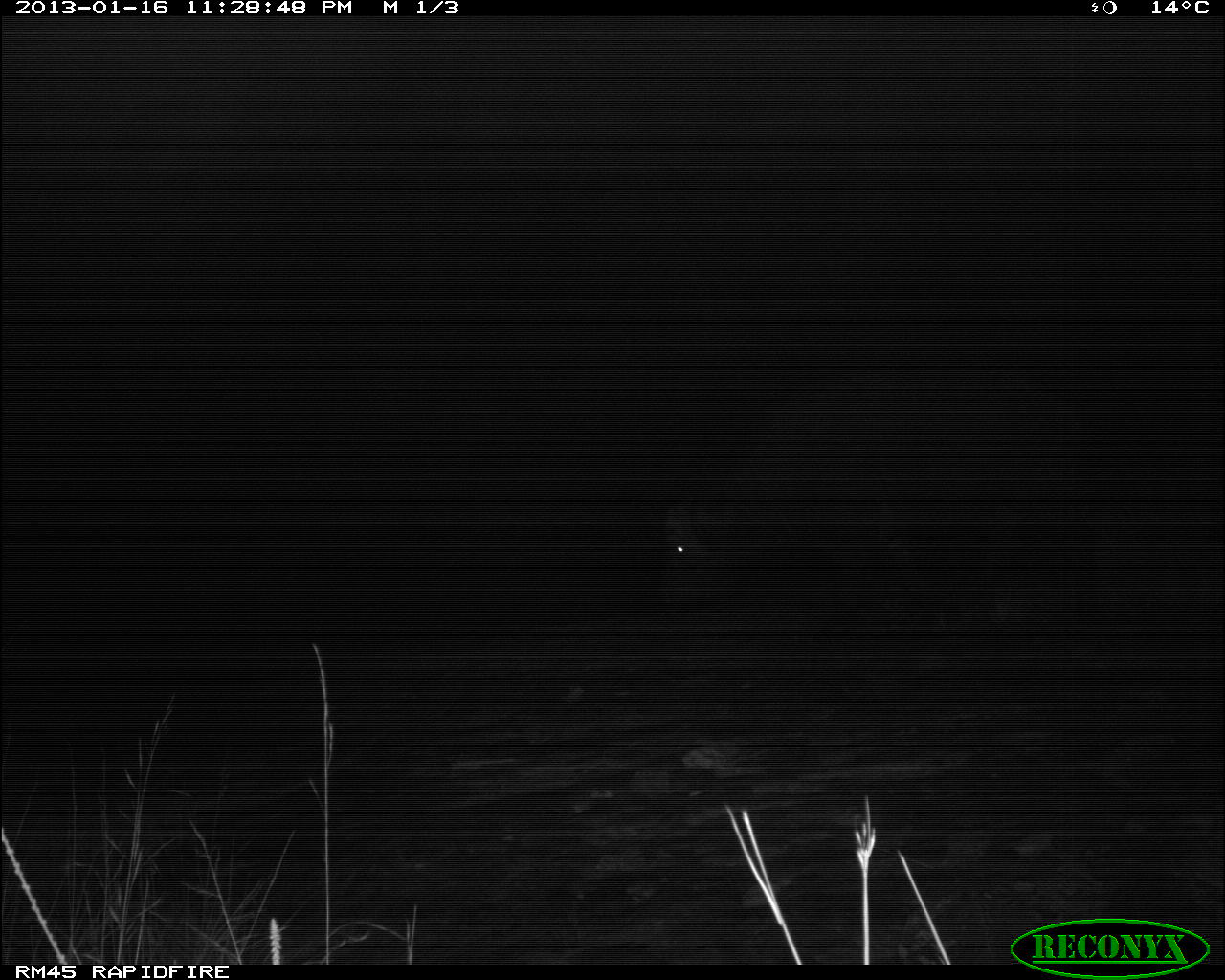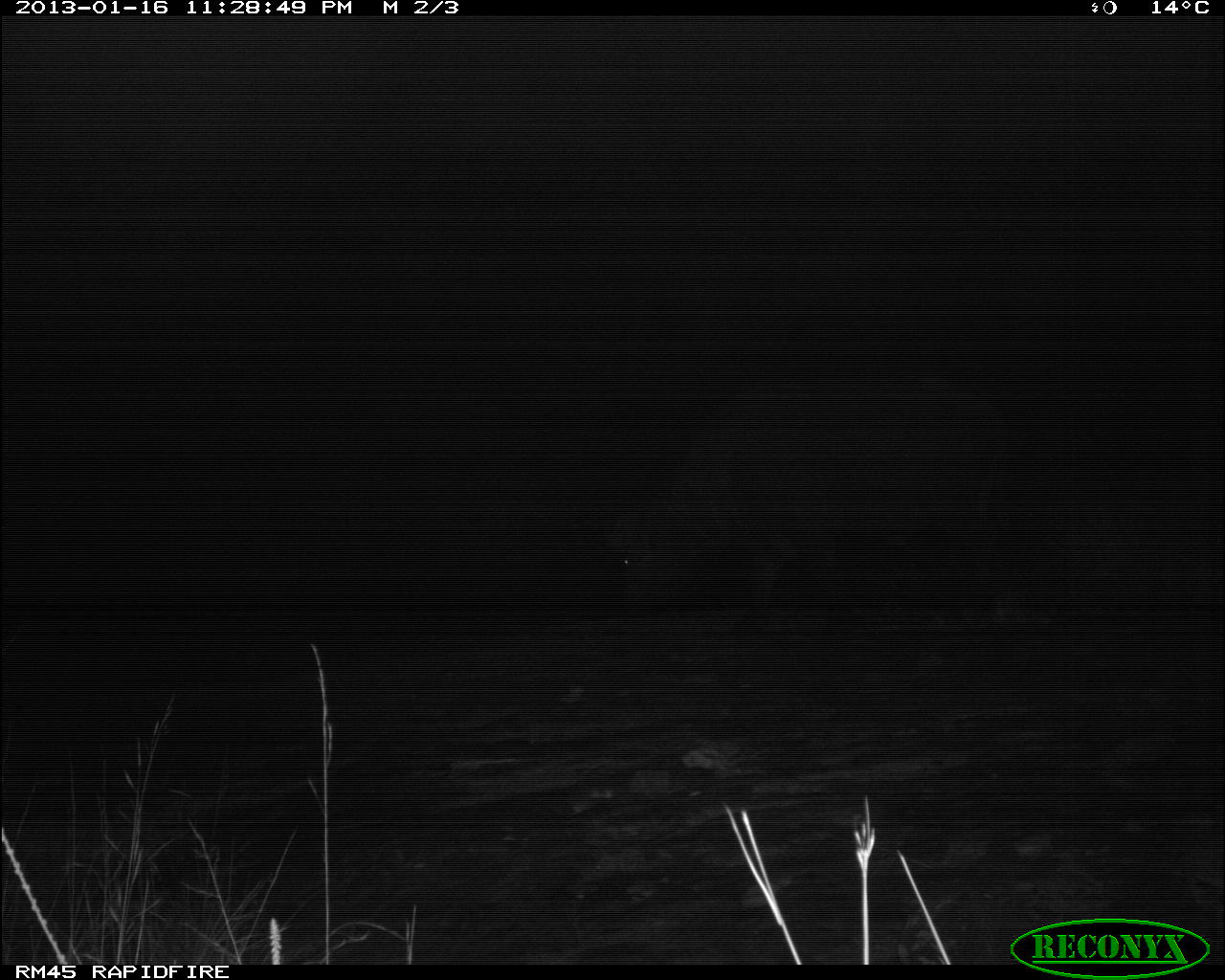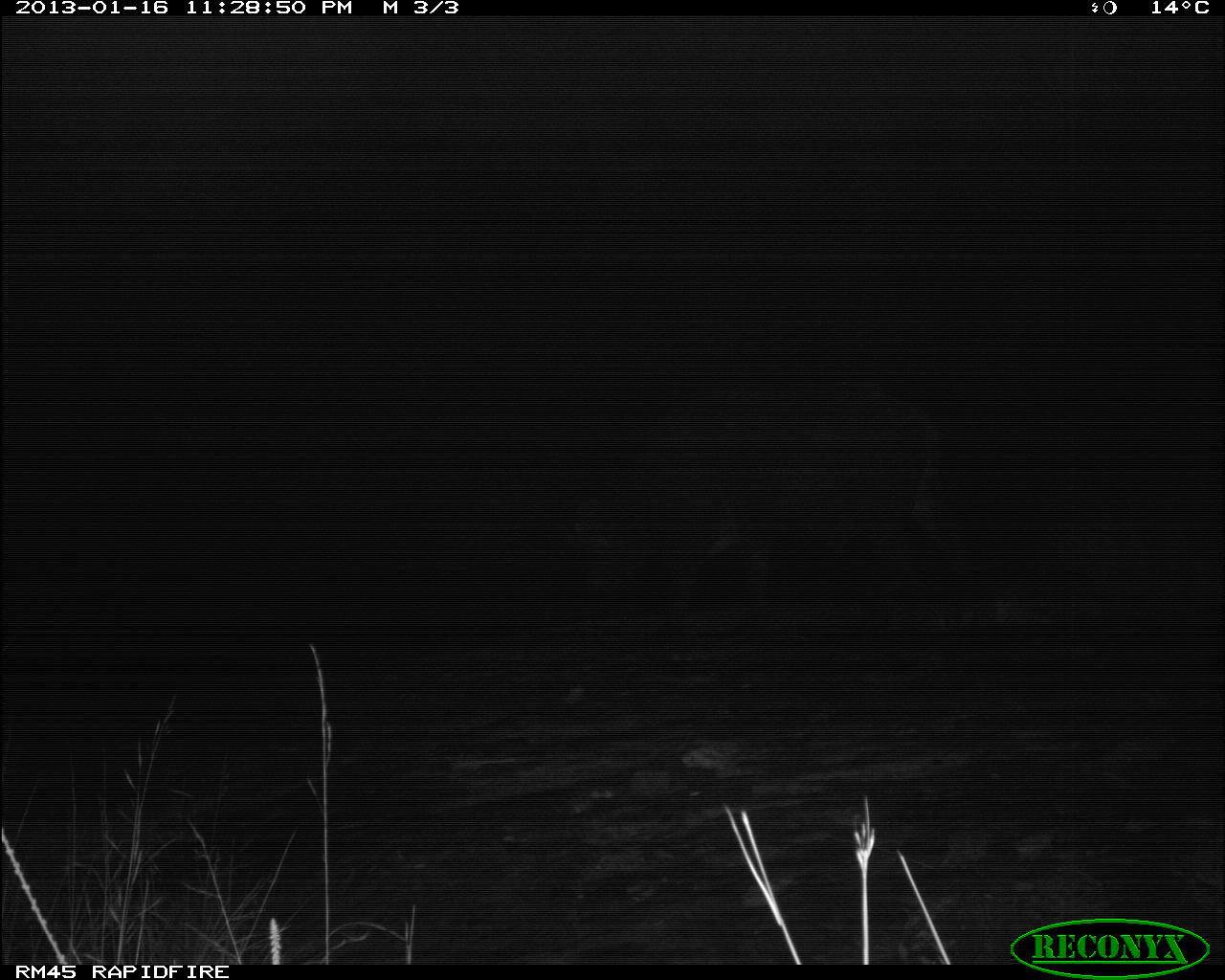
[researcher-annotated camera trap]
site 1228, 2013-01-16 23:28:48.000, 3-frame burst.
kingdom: Animalia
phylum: Chordata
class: Mammalia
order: Artiodactyla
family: Bovidae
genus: Syncerus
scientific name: Syncerus caffer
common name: african buffalo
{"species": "Syncerus caffer (african buffalo)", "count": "1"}